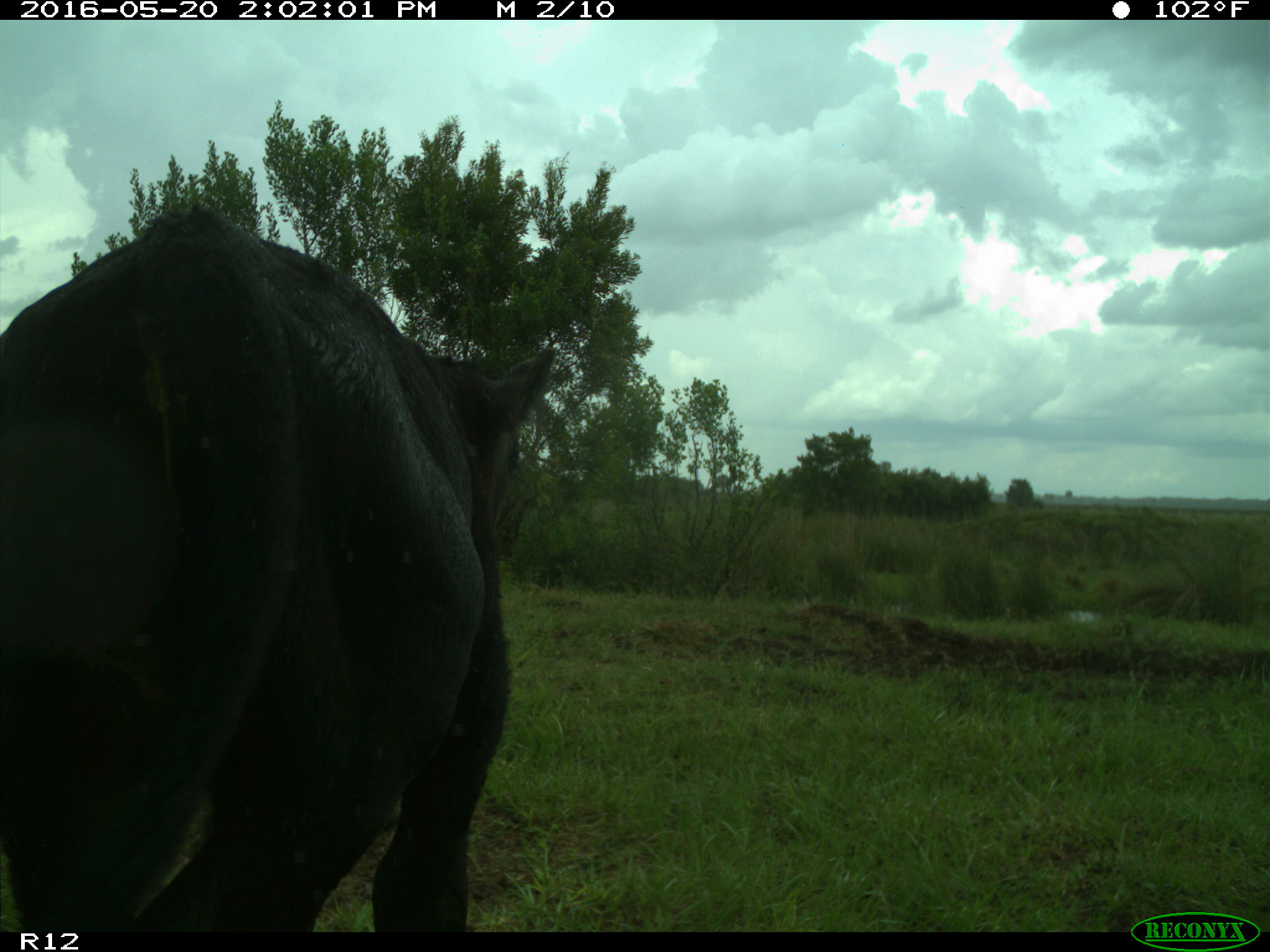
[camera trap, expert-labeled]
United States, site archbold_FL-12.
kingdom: Animalia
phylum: Chordata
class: Mammalia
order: Artiodactyla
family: Bovidae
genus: Bos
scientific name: Bos taurus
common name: domestic cow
Bos taurus (domestic cow).